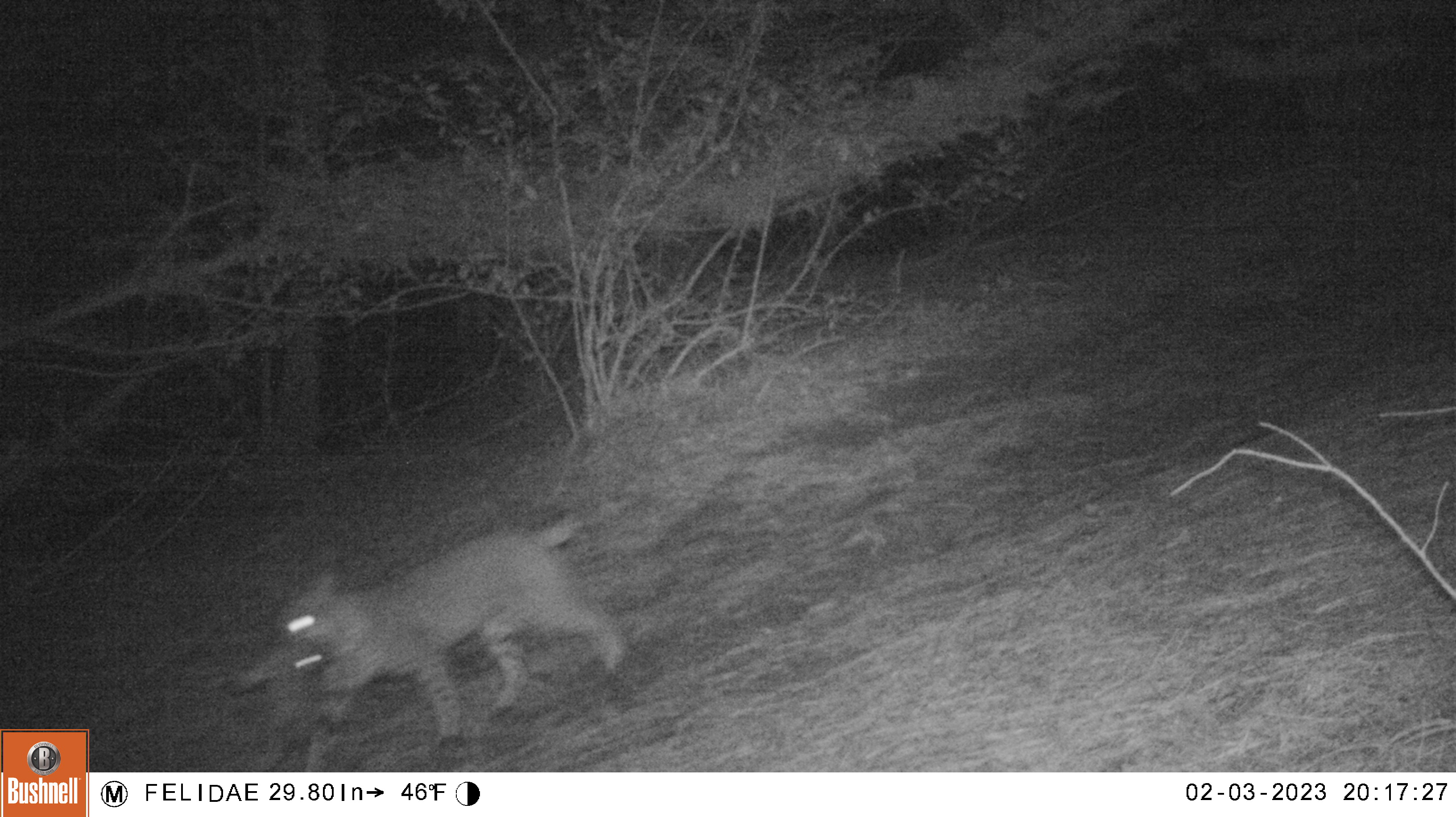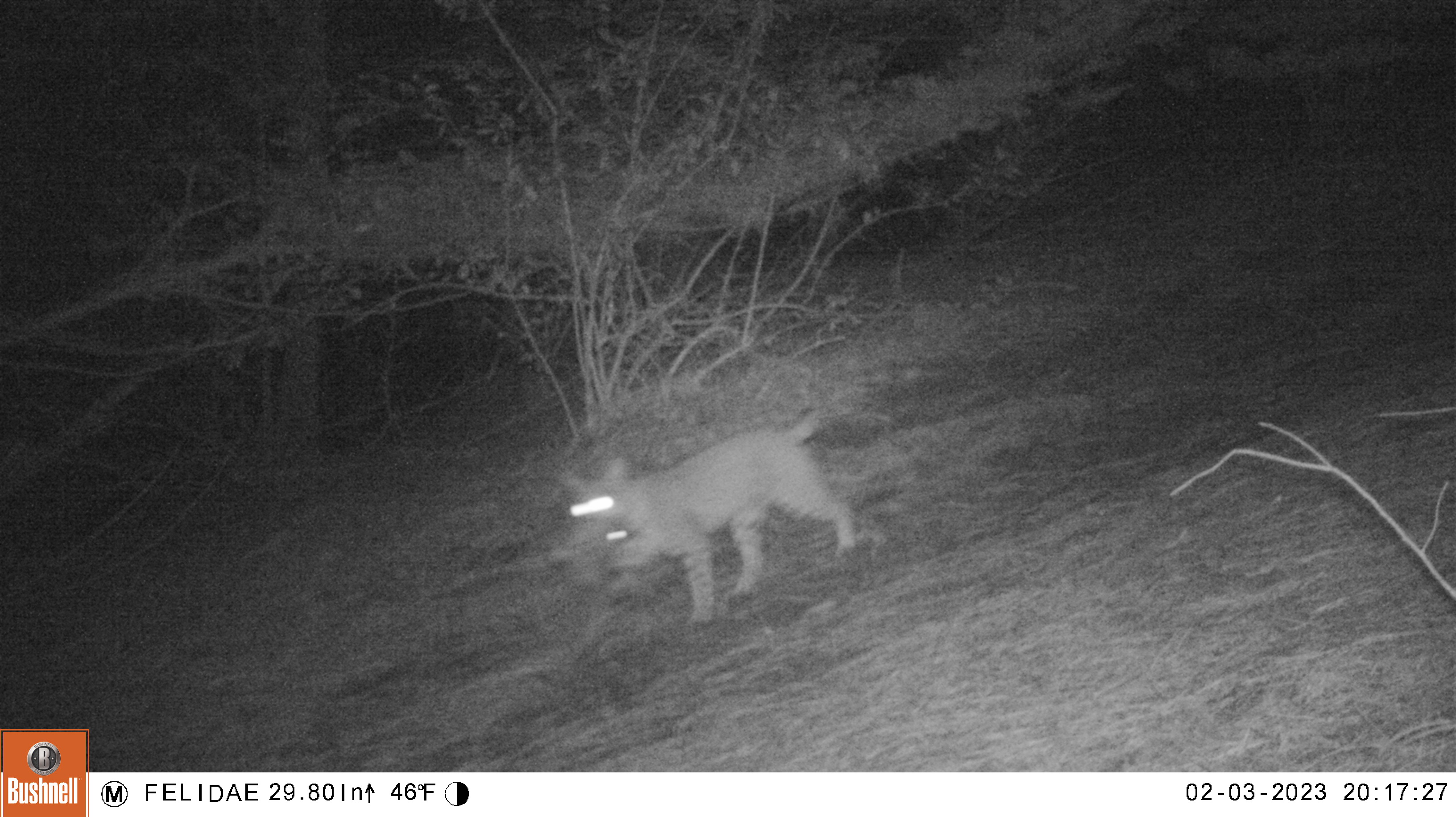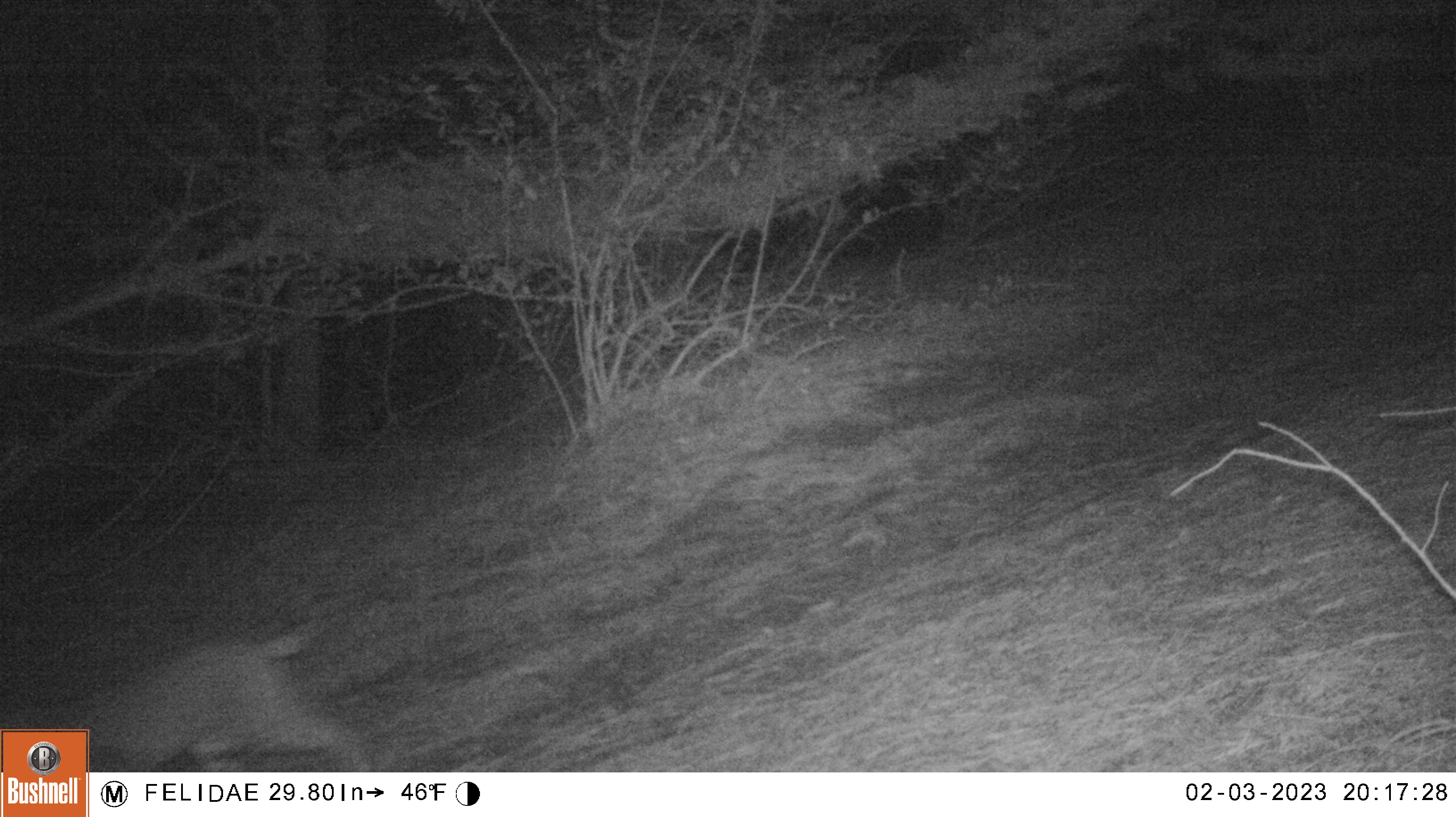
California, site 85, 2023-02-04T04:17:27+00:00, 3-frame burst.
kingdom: Animalia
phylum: Chordata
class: Mammalia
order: Carnivora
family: Felidae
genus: Lynx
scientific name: Lynx rufus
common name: bobcat